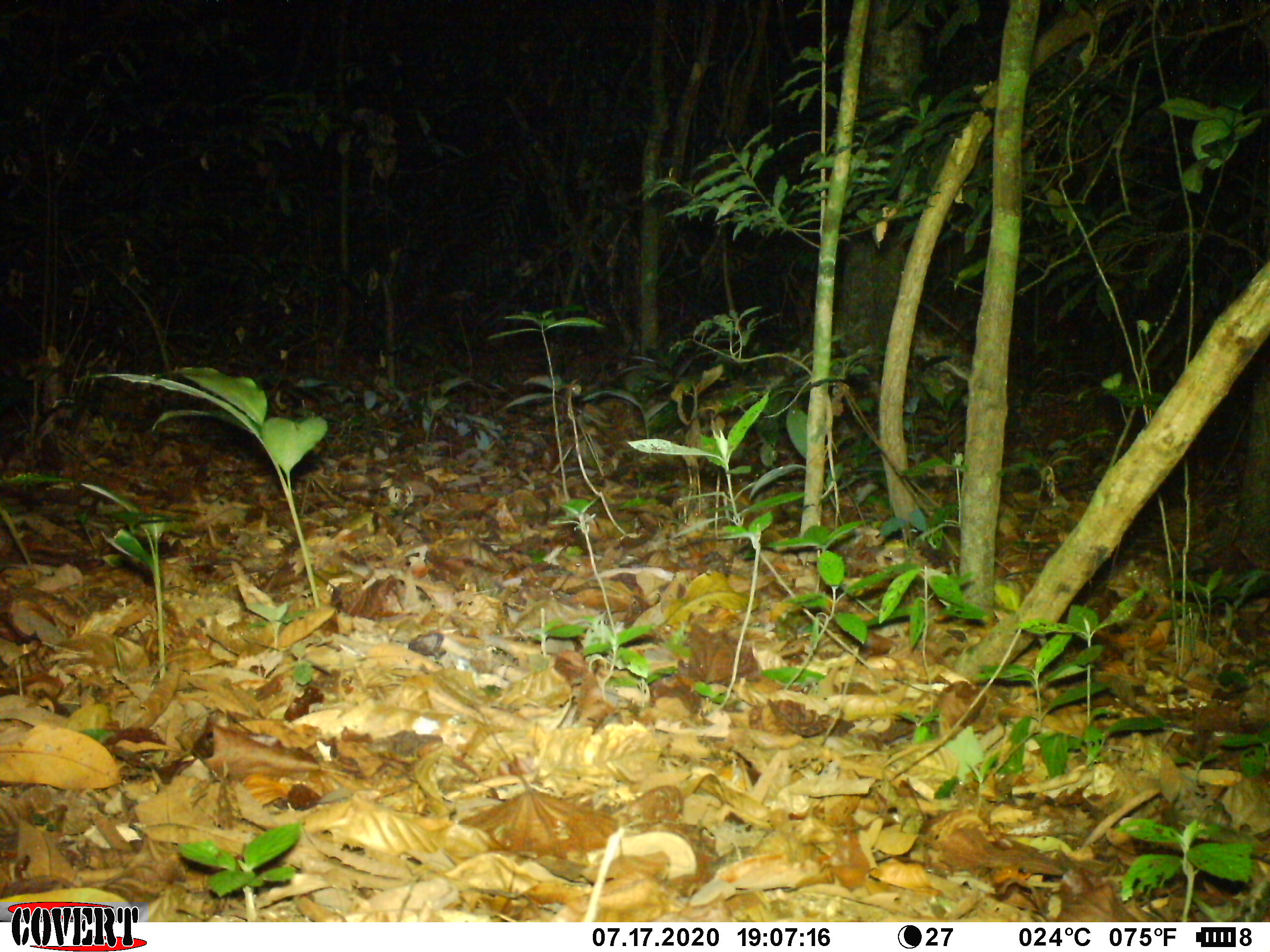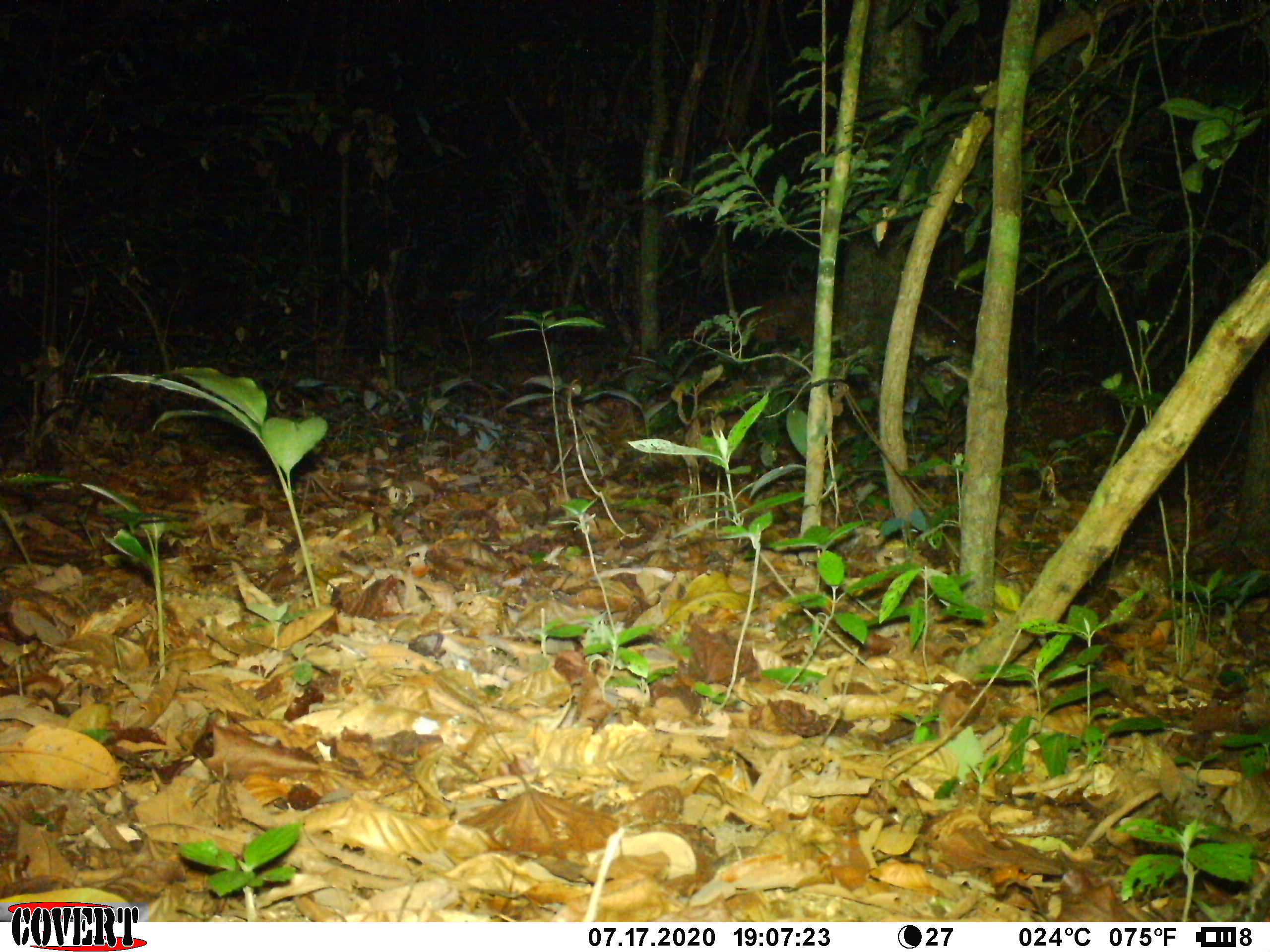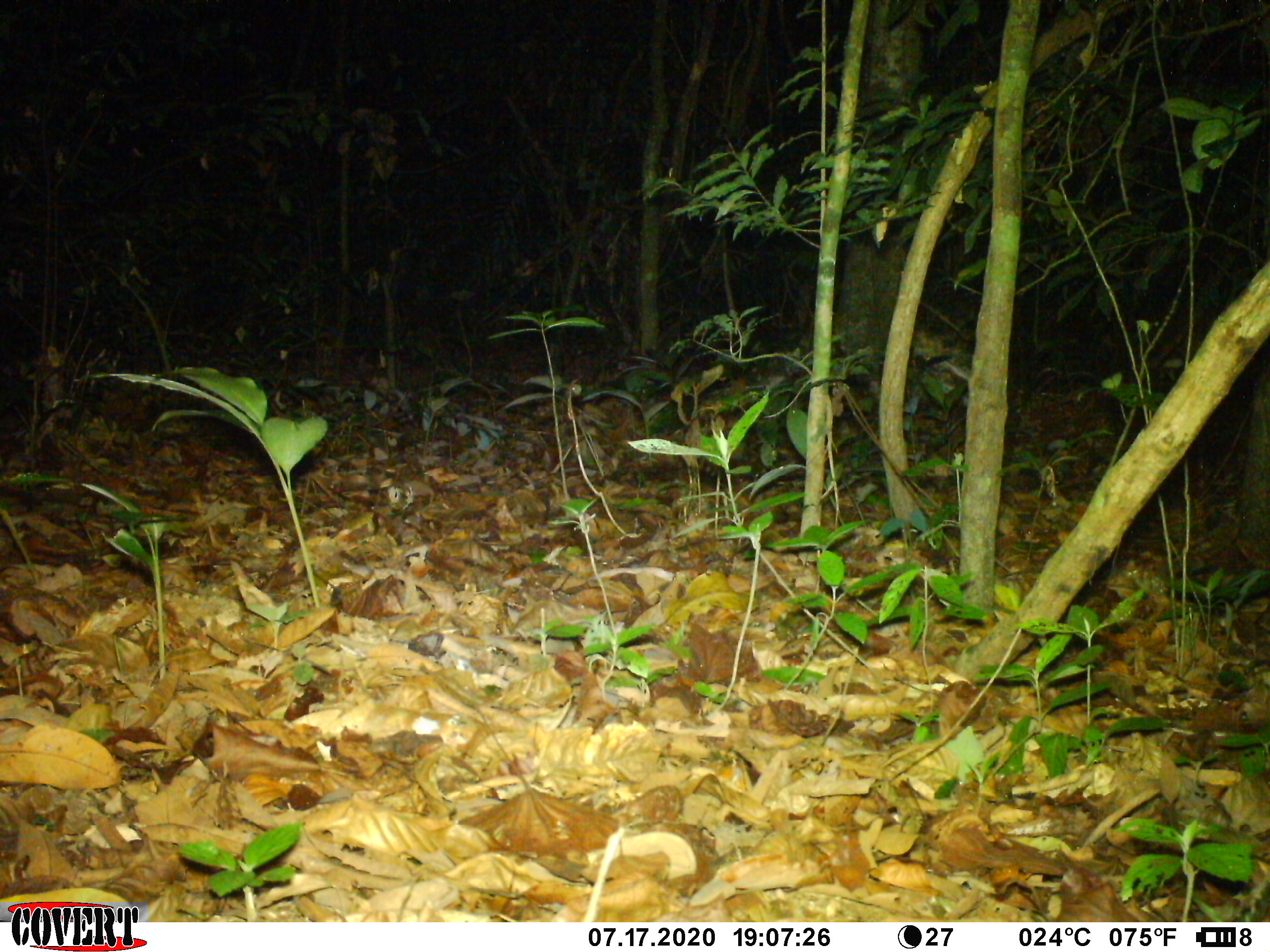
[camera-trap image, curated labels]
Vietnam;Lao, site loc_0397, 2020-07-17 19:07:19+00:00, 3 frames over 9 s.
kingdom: Animalia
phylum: Chordata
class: Mammalia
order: Artiodactyla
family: Cervidae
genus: Muntiacus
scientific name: Muntiacus vuquangensis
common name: large-antlered muntjac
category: large antlered muntjac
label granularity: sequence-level